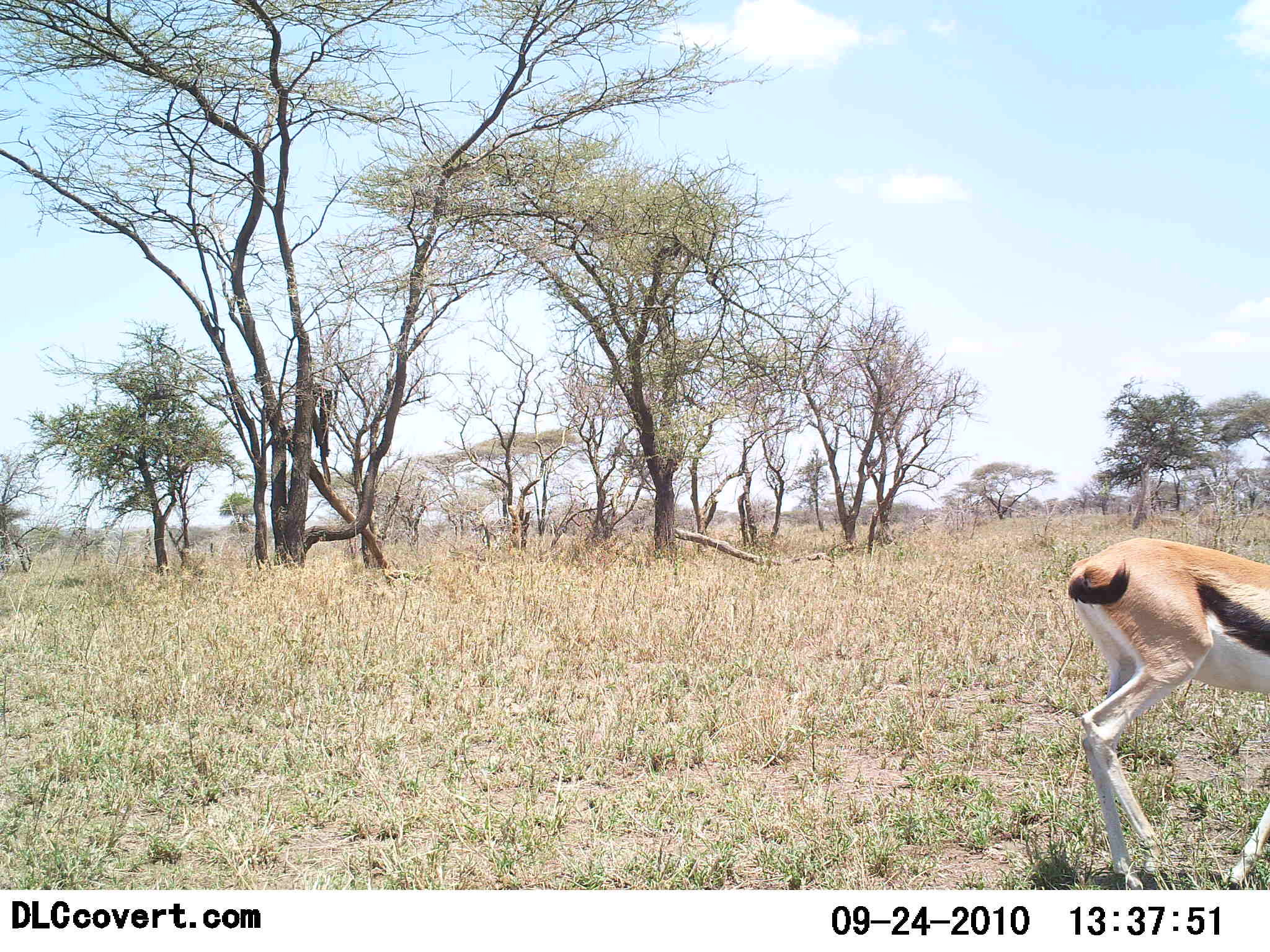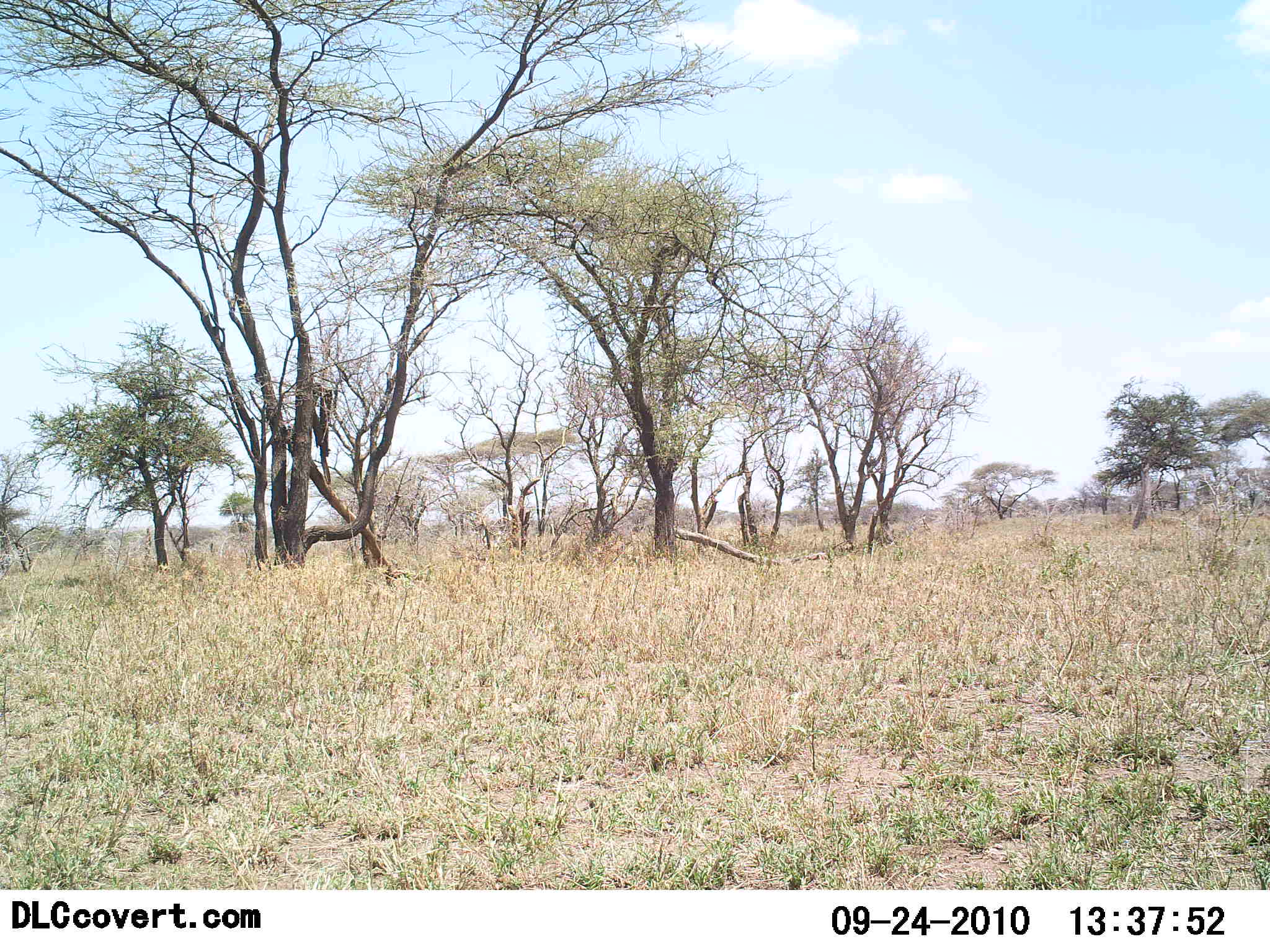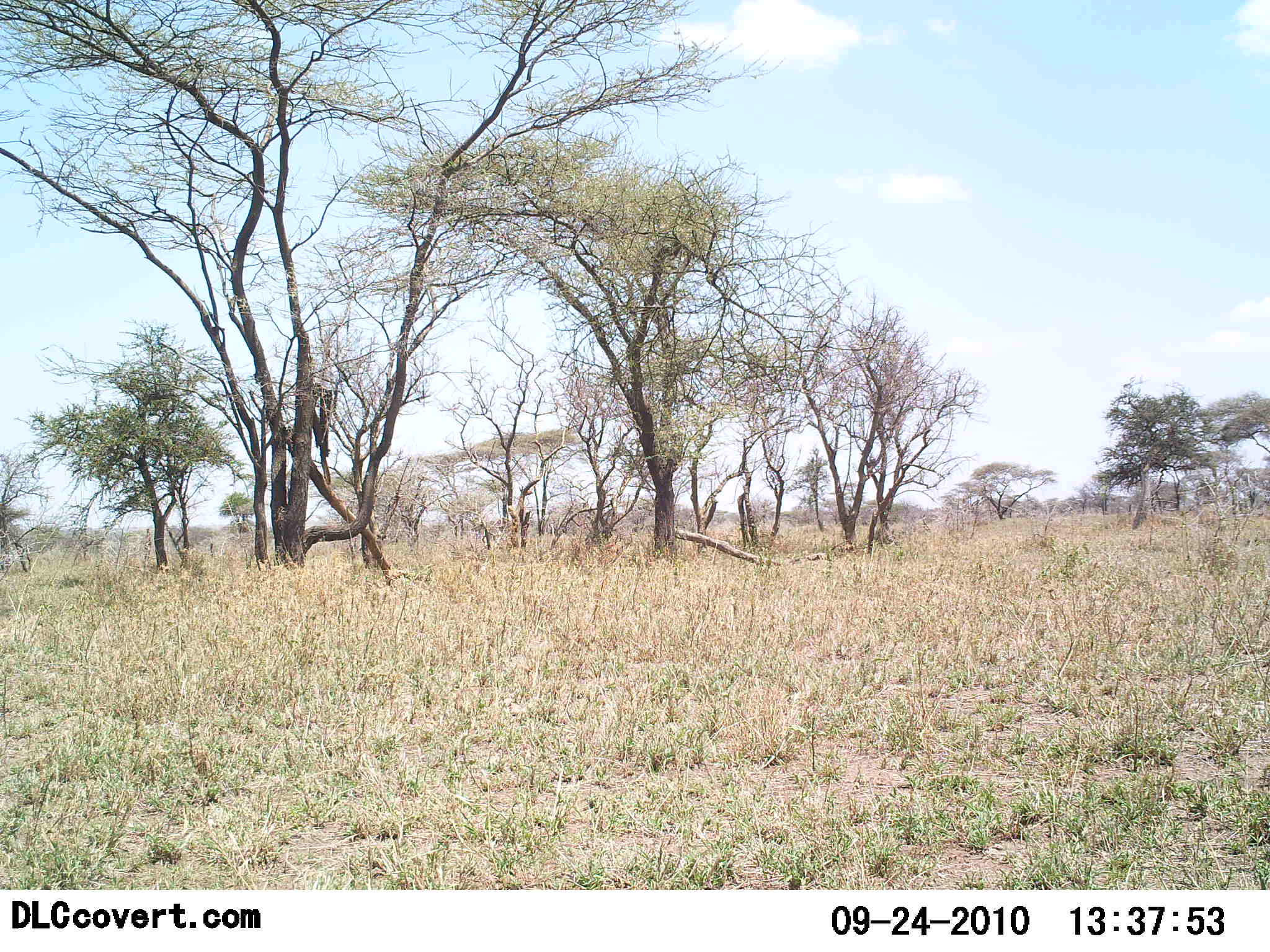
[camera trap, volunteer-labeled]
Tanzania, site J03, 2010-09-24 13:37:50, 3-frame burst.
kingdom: Animalia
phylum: Chordata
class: Mammalia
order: Artiodactyla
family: Bovidae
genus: Eudorcas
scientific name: Eudorcas thomsonii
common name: thomson's gazelle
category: gazellethomsons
Gazellethomsons (thomson's gazelle) (Eudorcas thomsonii), count 1. Behavior (volunteer vote fractions): standing 0%, resting 0%, moving 100%, interacting 0%. Young present (vote fraction): 6%. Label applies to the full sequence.